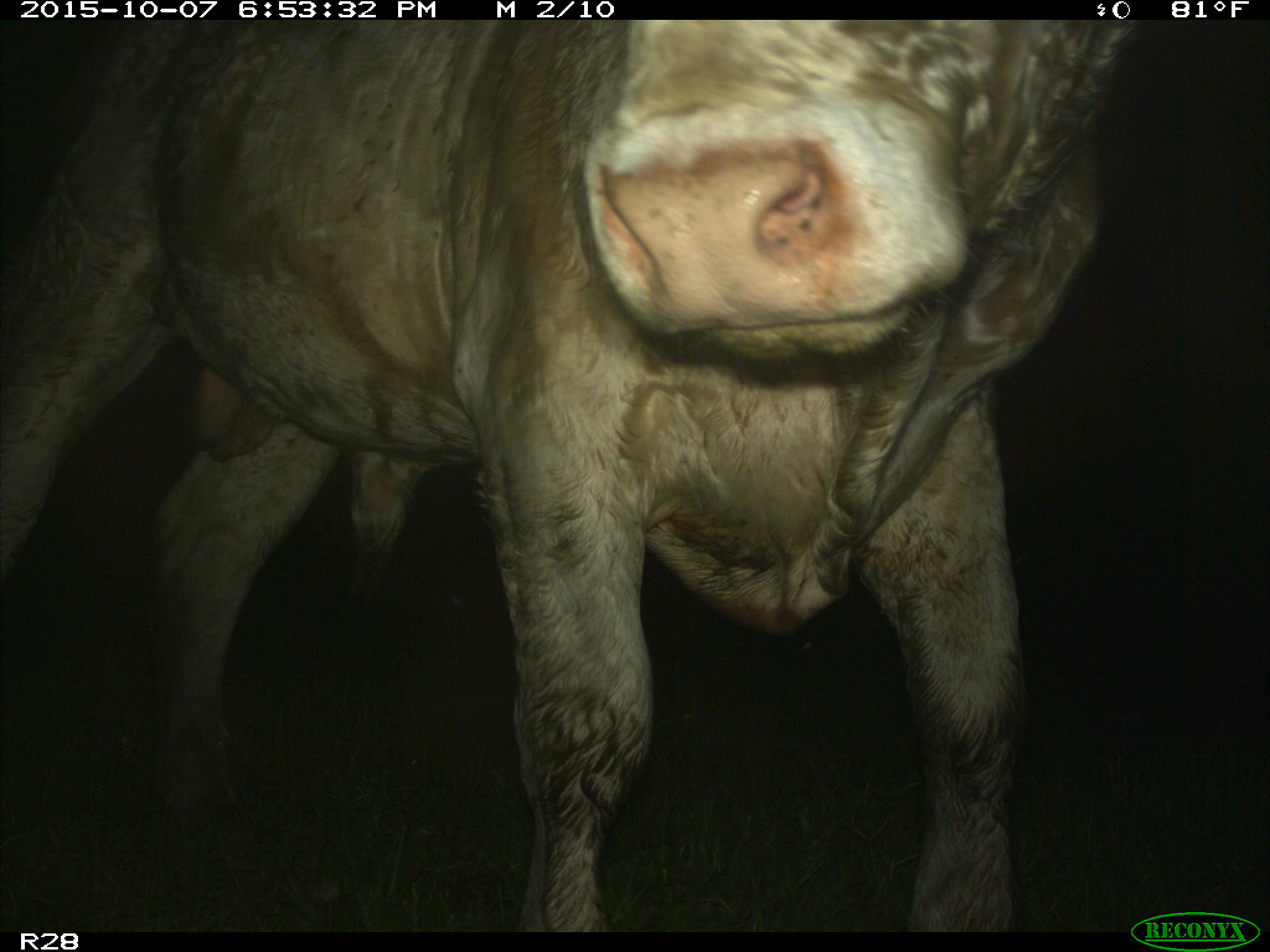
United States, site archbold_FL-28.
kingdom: Animalia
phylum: Chordata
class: Mammalia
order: Artiodactyla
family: Bovidae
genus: Bos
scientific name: Bos taurus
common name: domestic cow